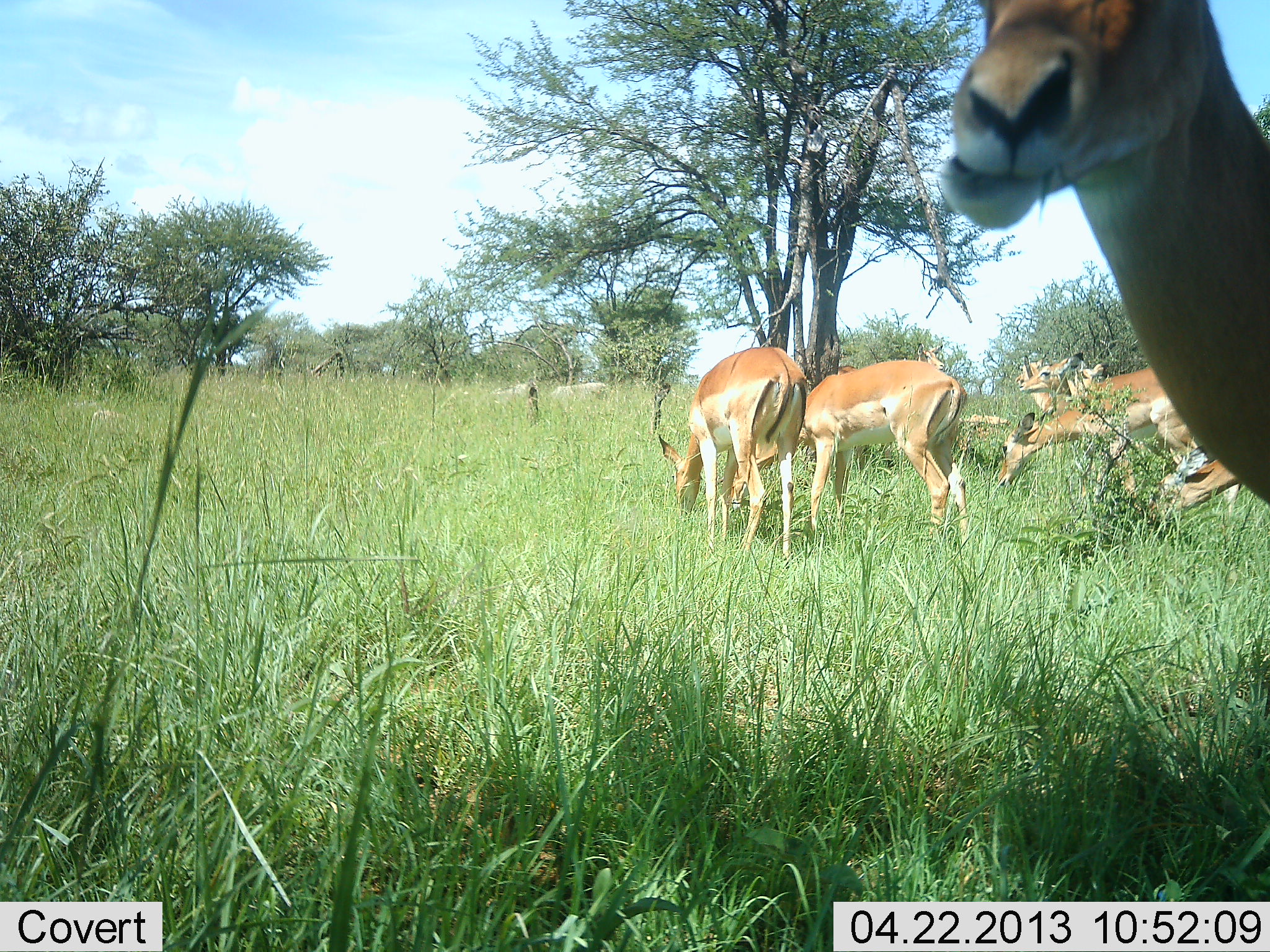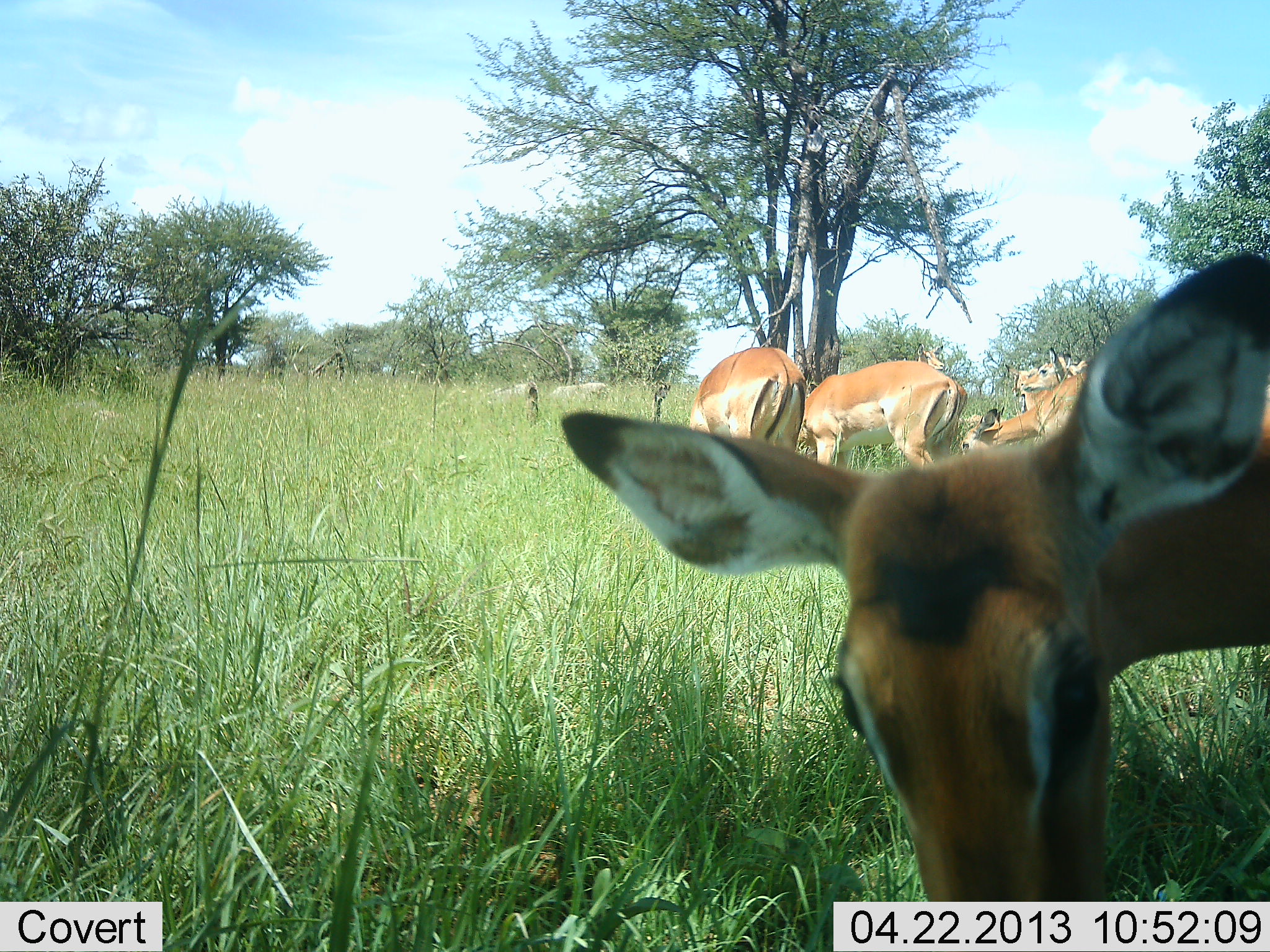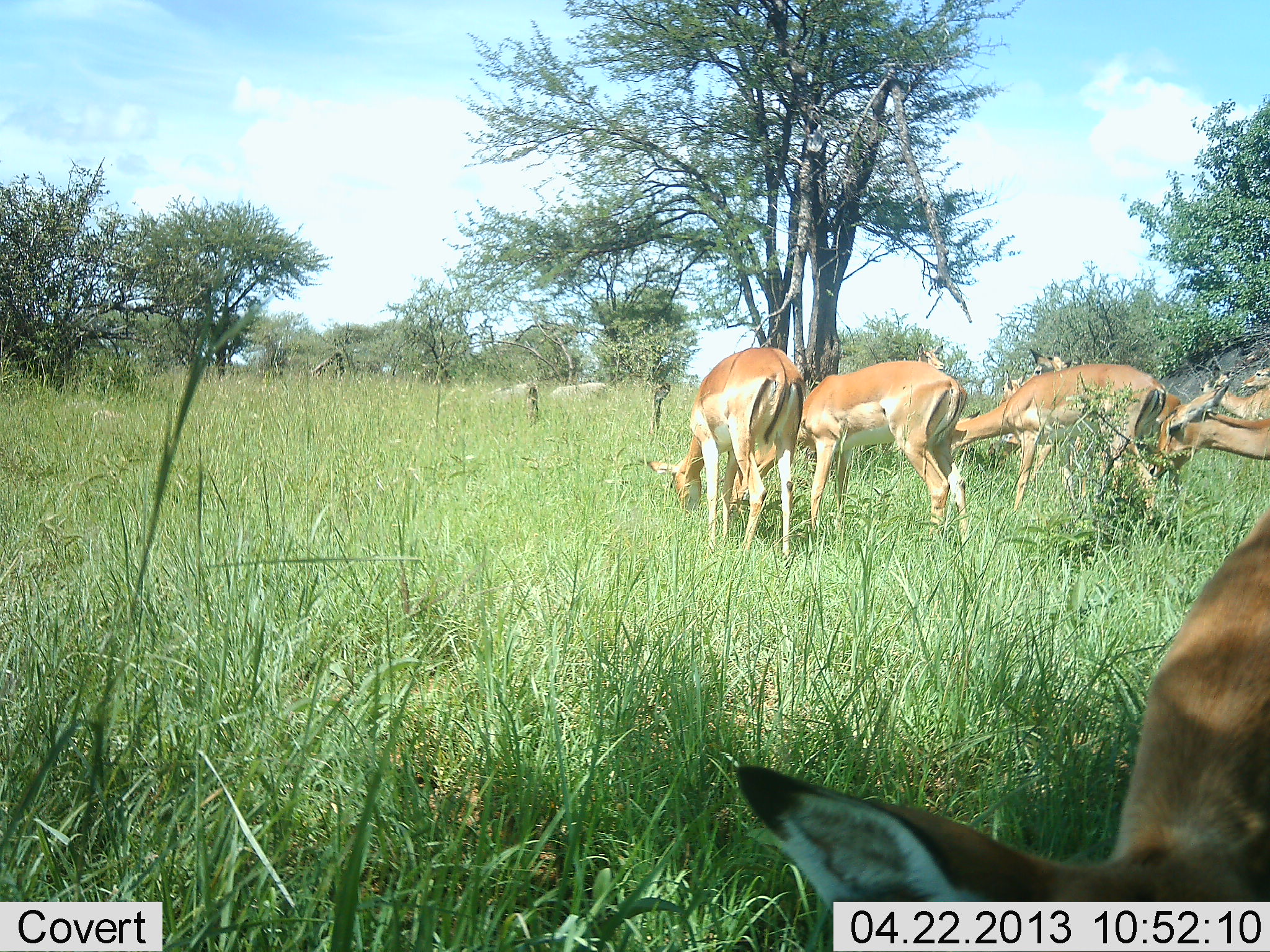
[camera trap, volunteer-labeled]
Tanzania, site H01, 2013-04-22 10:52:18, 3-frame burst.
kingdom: Animalia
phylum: Chordata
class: Mammalia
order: Artiodactyla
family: Bovidae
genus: Aepyceros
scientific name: Aepyceros melampus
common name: impala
Impala (Aepyceros melampus), count 7. Behavior (volunteer vote fractions): standing 46%, resting 0%, moving 15%, interacting 8%. Young present (vote fraction): 0%. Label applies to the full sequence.